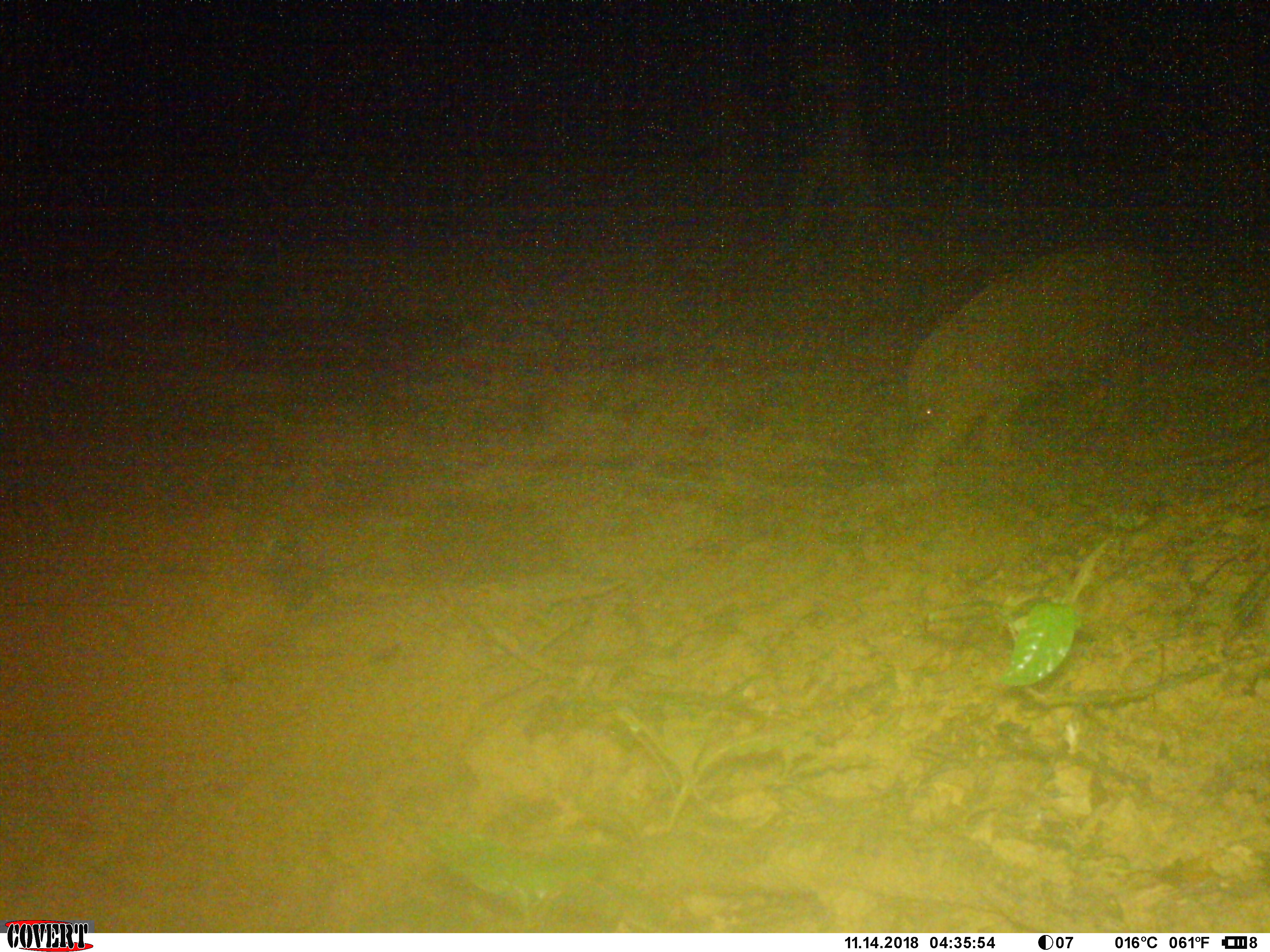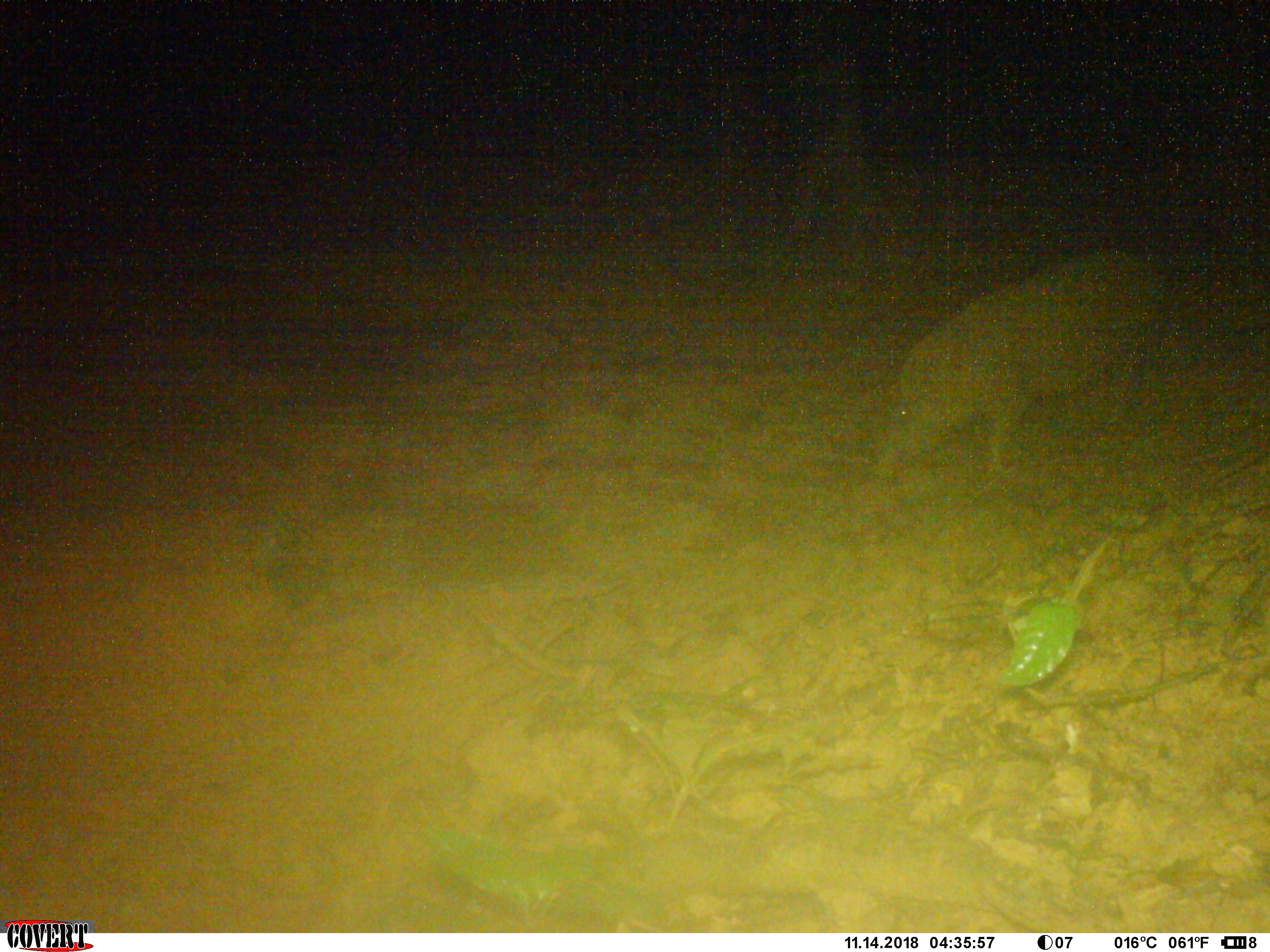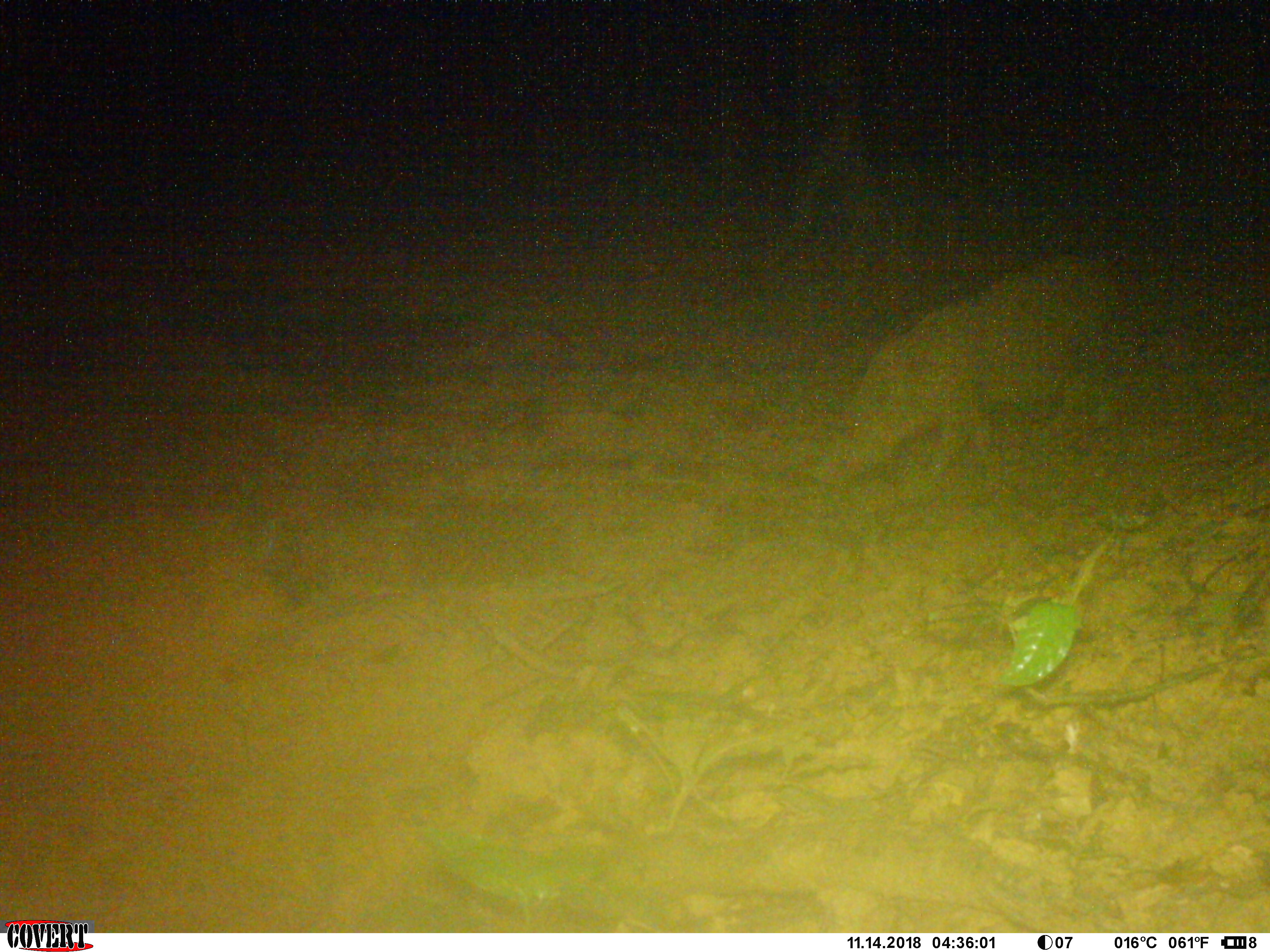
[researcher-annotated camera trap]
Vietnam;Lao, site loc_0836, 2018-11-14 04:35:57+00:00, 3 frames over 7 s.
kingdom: Animalia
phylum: Chordata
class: Mammalia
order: Artiodactyla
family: Suidae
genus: Sus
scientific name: Sus scrofa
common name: eurasian wild pig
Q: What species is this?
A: Eurasian wild pig (Sus scrofa).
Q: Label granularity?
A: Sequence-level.